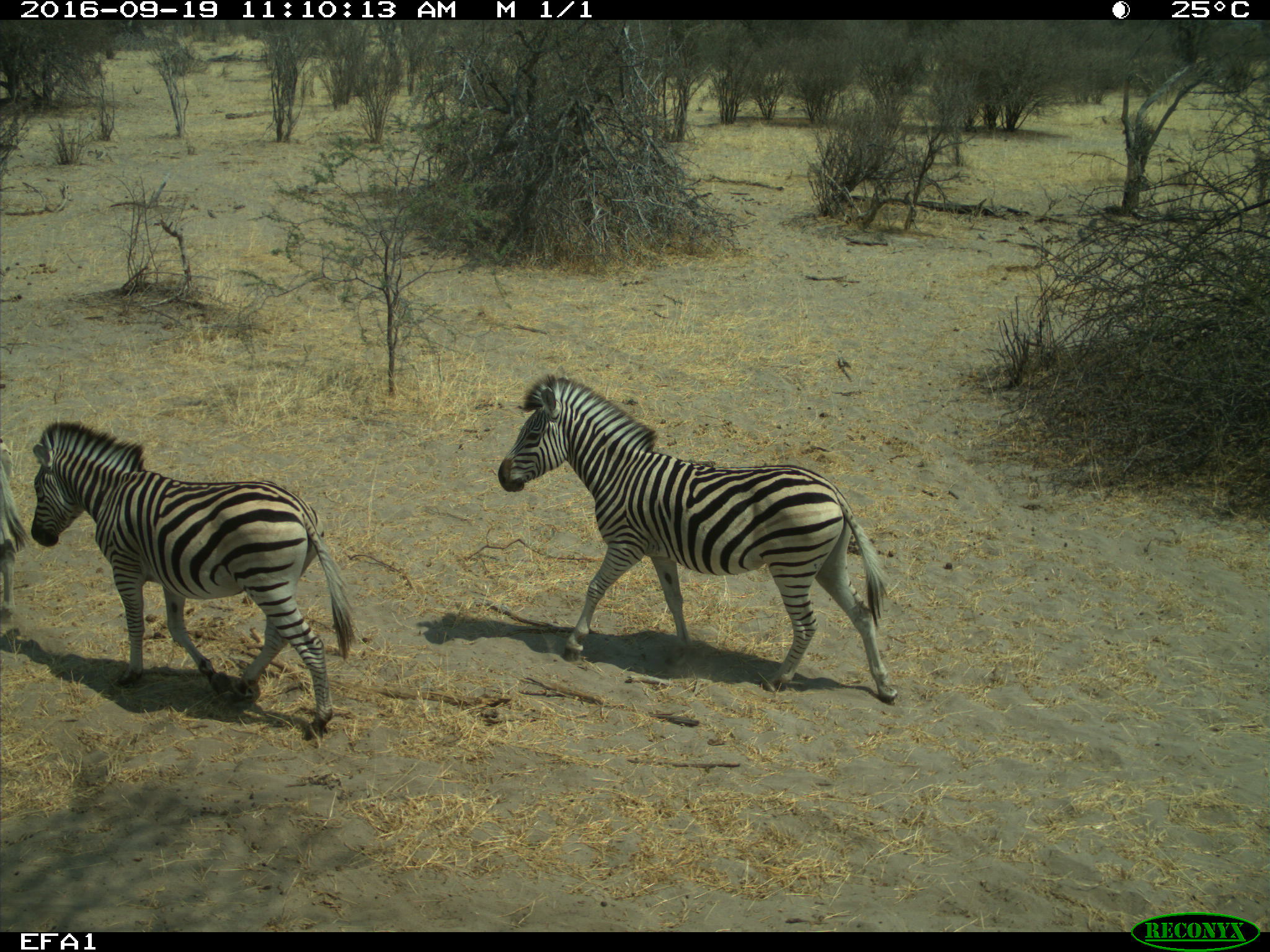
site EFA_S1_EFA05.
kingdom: Animalia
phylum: Chordata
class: Mammalia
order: Perissodactyla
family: Equidae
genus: Equus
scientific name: Equus quagga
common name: plains zebra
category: zebraplains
Zebraplains (plains zebra) (Equus quagga), count 3. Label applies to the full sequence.